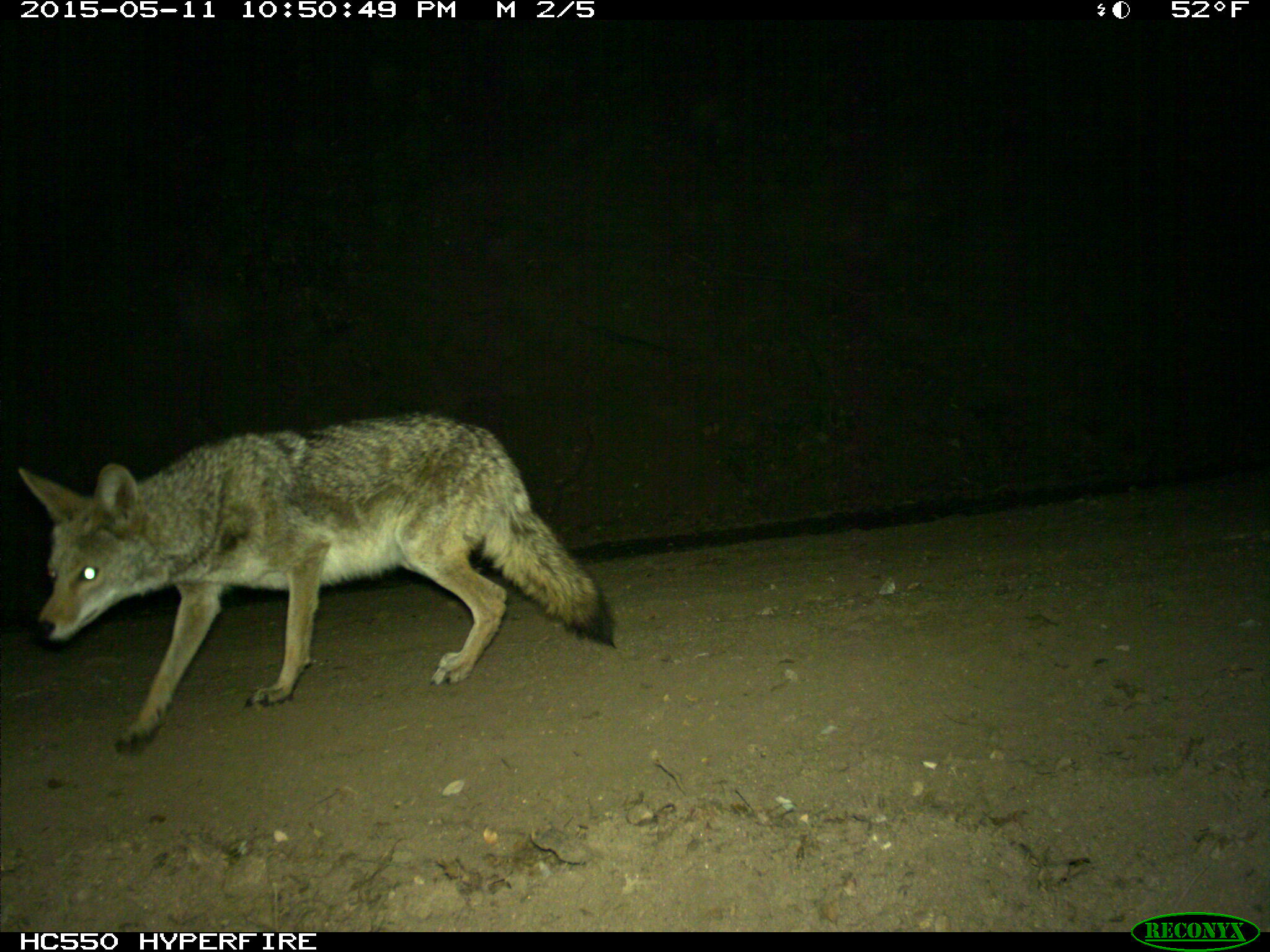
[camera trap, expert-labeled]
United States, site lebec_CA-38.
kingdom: Animalia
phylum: Chordata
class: Mammalia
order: Carnivora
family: Canidae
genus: Canis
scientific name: Canis latrans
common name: coyote